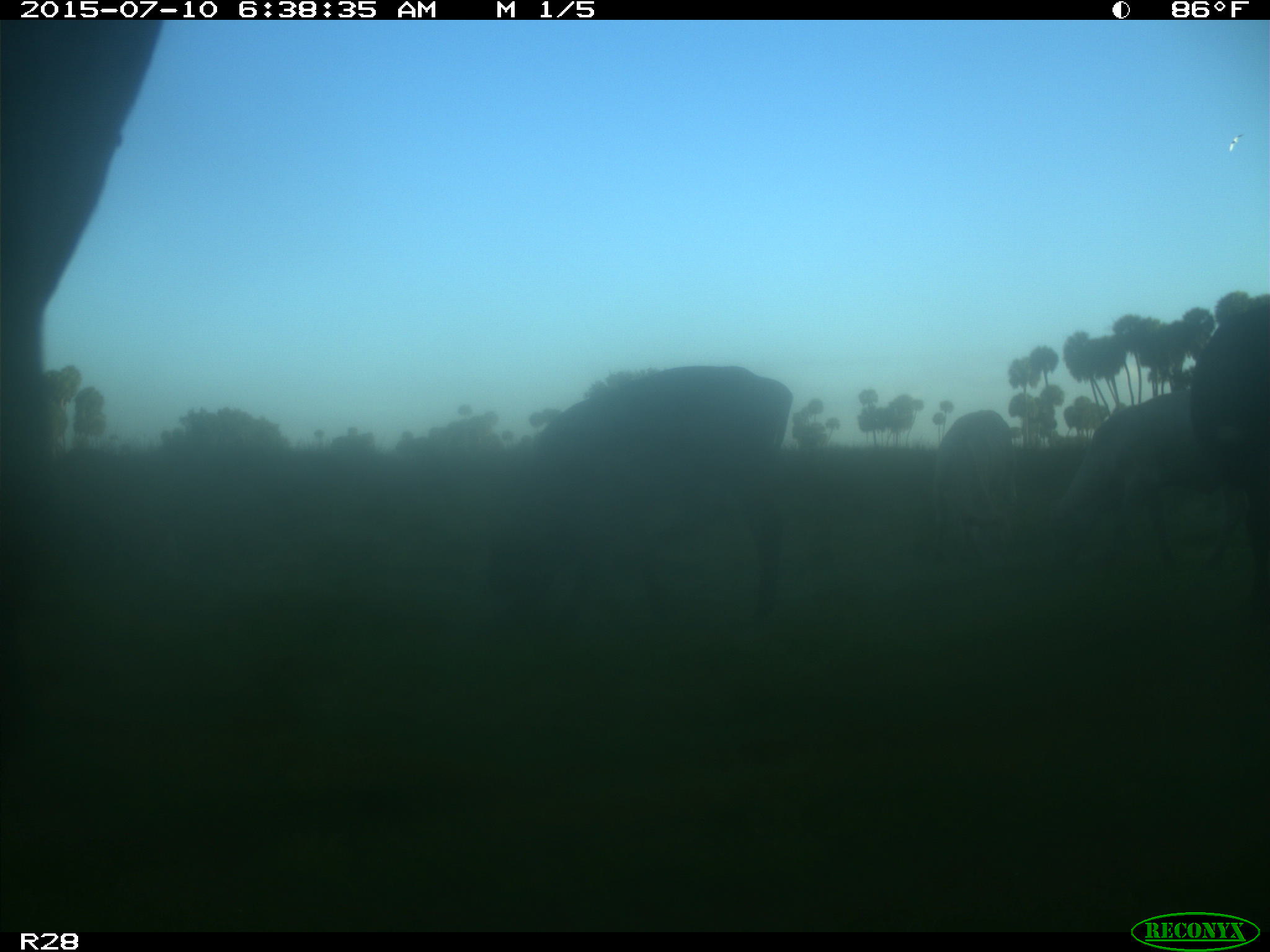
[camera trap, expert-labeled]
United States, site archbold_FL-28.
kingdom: Animalia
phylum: Chordata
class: Mammalia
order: Artiodactyla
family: Bovidae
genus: Bos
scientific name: Bos taurus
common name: domestic cow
Bos taurus (domestic cow).